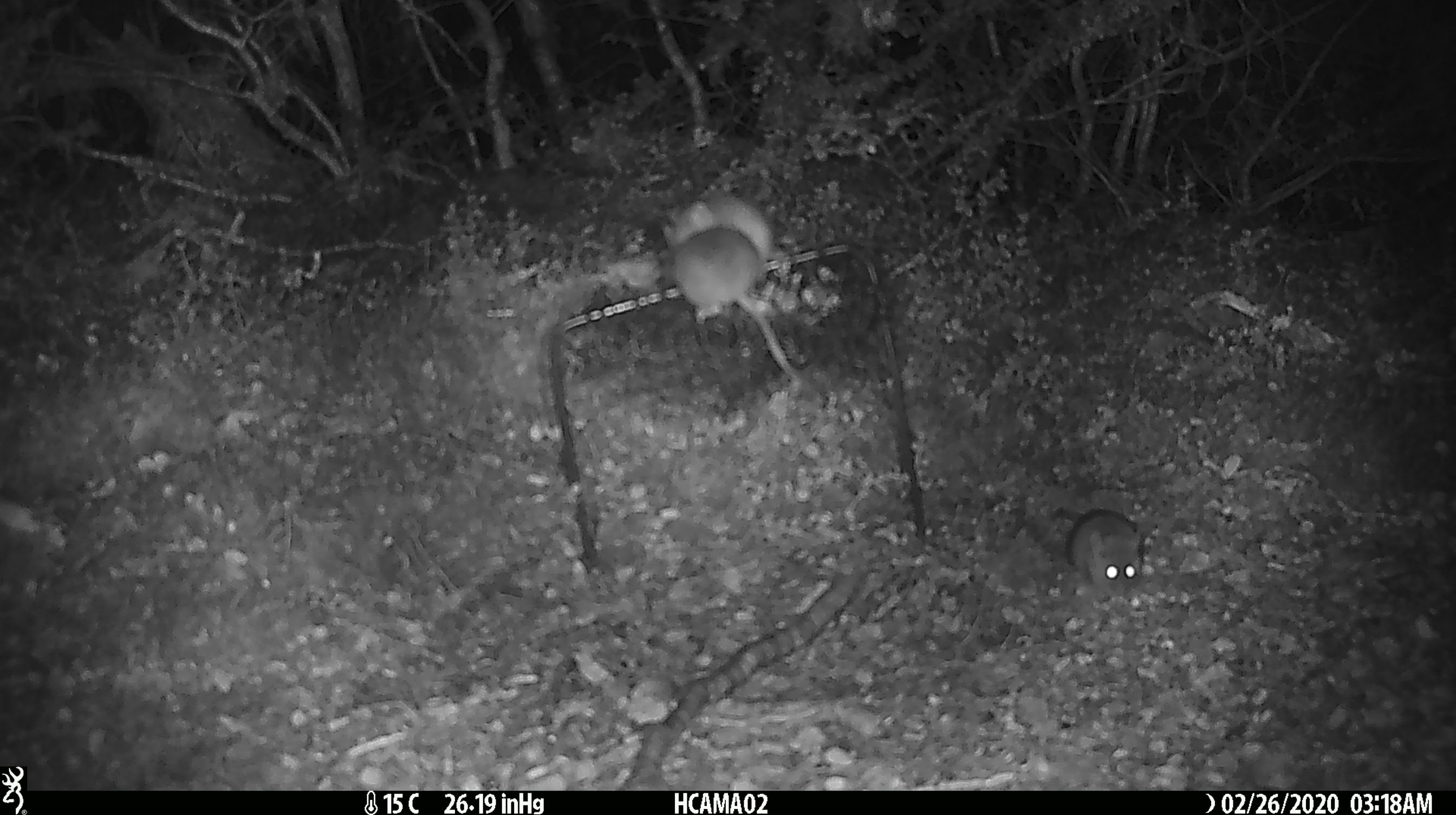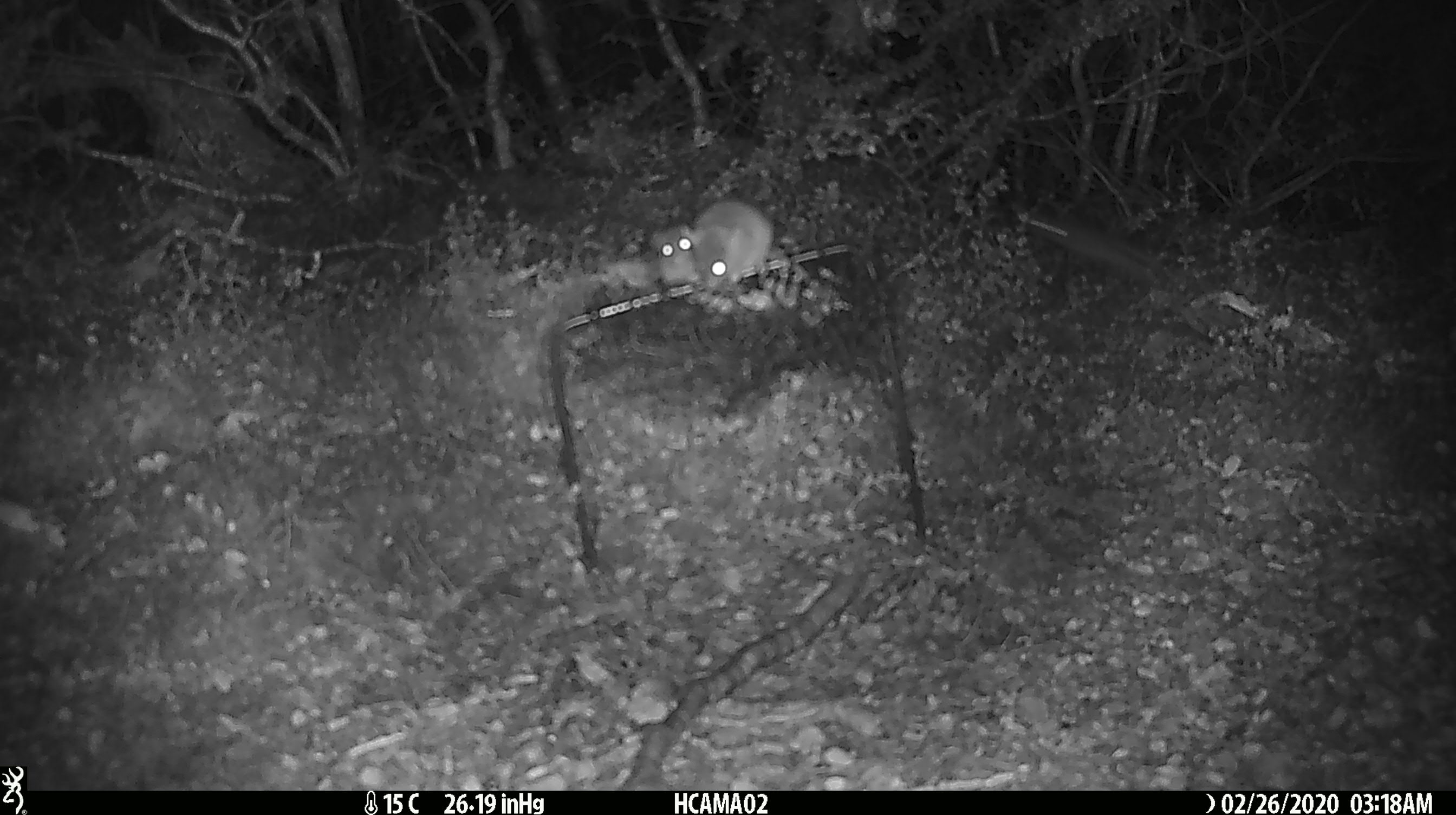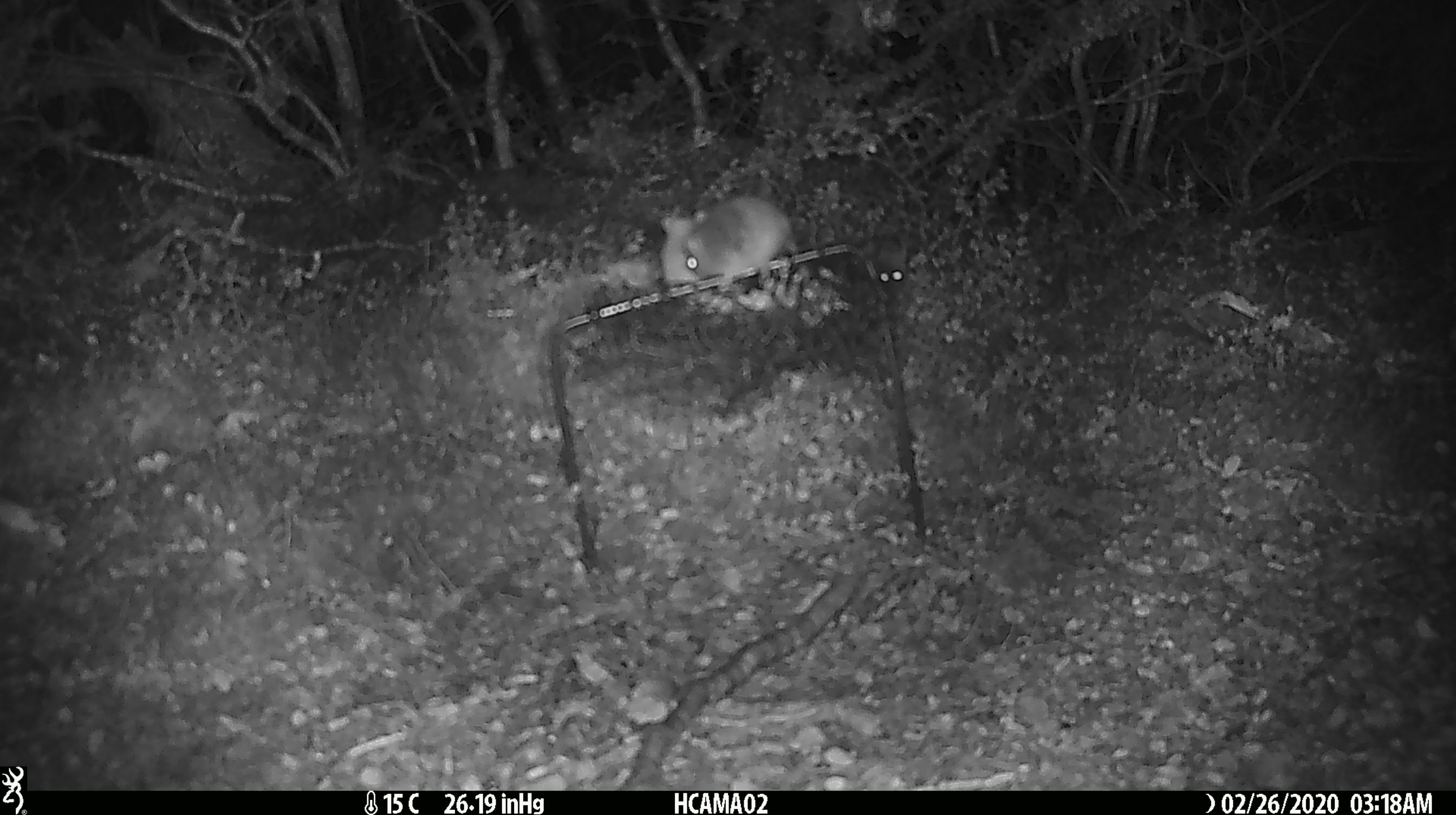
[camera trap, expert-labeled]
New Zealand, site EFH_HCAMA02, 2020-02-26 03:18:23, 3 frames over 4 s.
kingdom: Animalia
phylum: Chordata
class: Mammalia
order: Rodentia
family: Muridae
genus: Mus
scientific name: Mus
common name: mouse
Mouse (Mus).